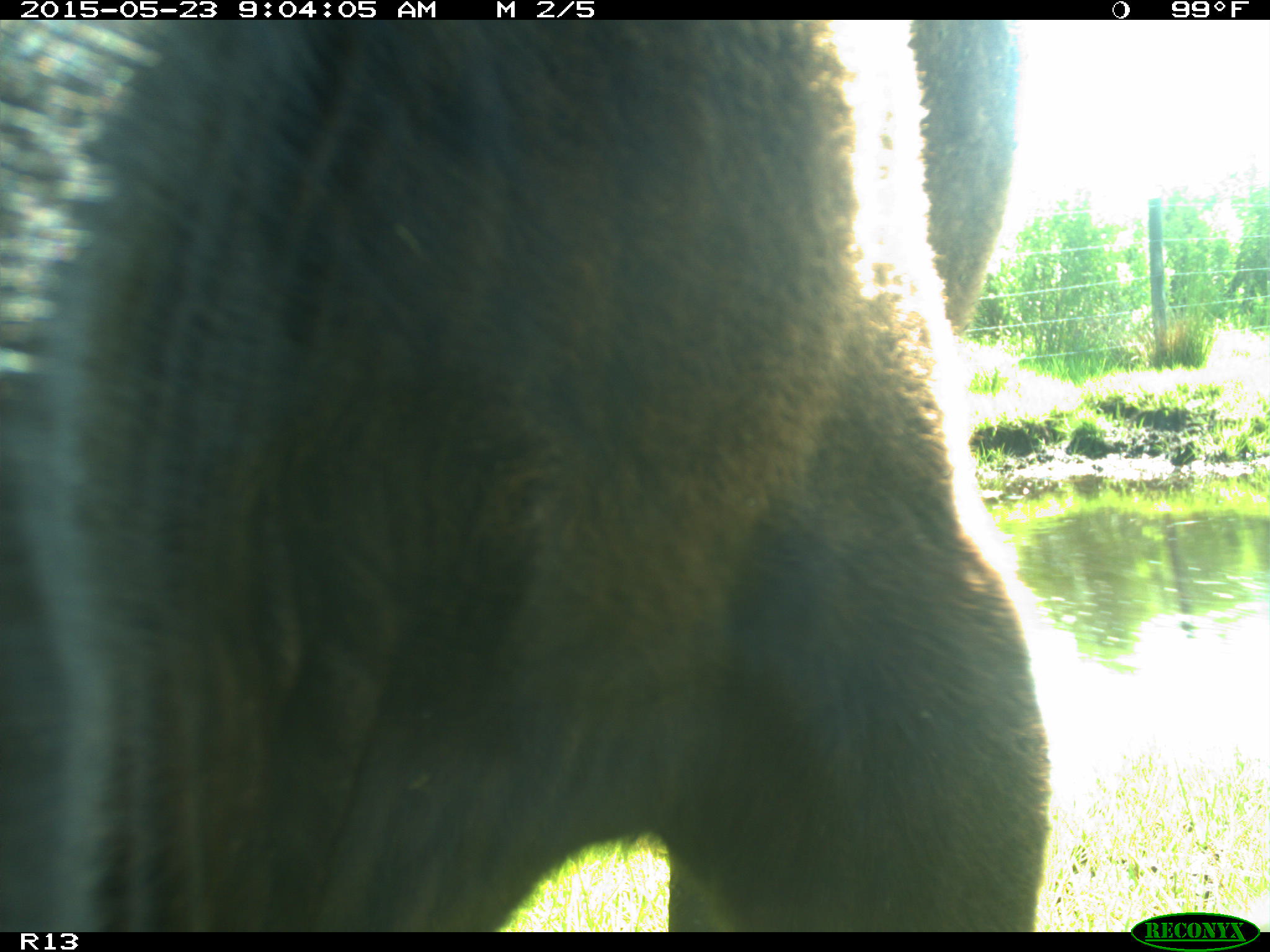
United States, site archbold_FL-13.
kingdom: Animalia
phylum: Chordata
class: Mammalia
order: Artiodactyla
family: Bovidae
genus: Bos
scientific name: Bos taurus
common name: domestic cow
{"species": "Bos taurus (domestic cow)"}